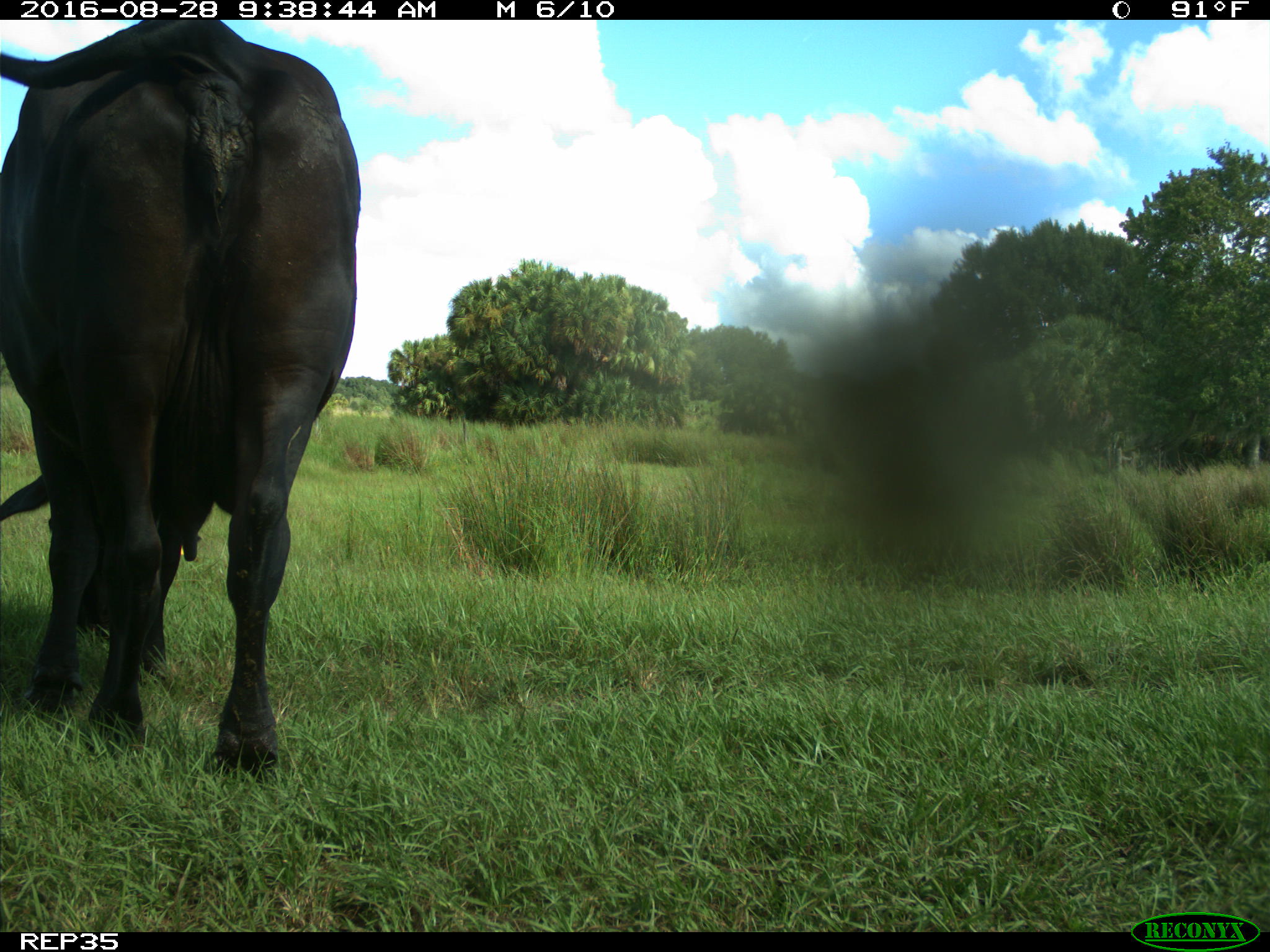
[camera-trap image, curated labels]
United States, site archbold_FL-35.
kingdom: Animalia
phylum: Chordata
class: Mammalia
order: Artiodactyla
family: Bovidae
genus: Bos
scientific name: Bos taurus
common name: domestic cow